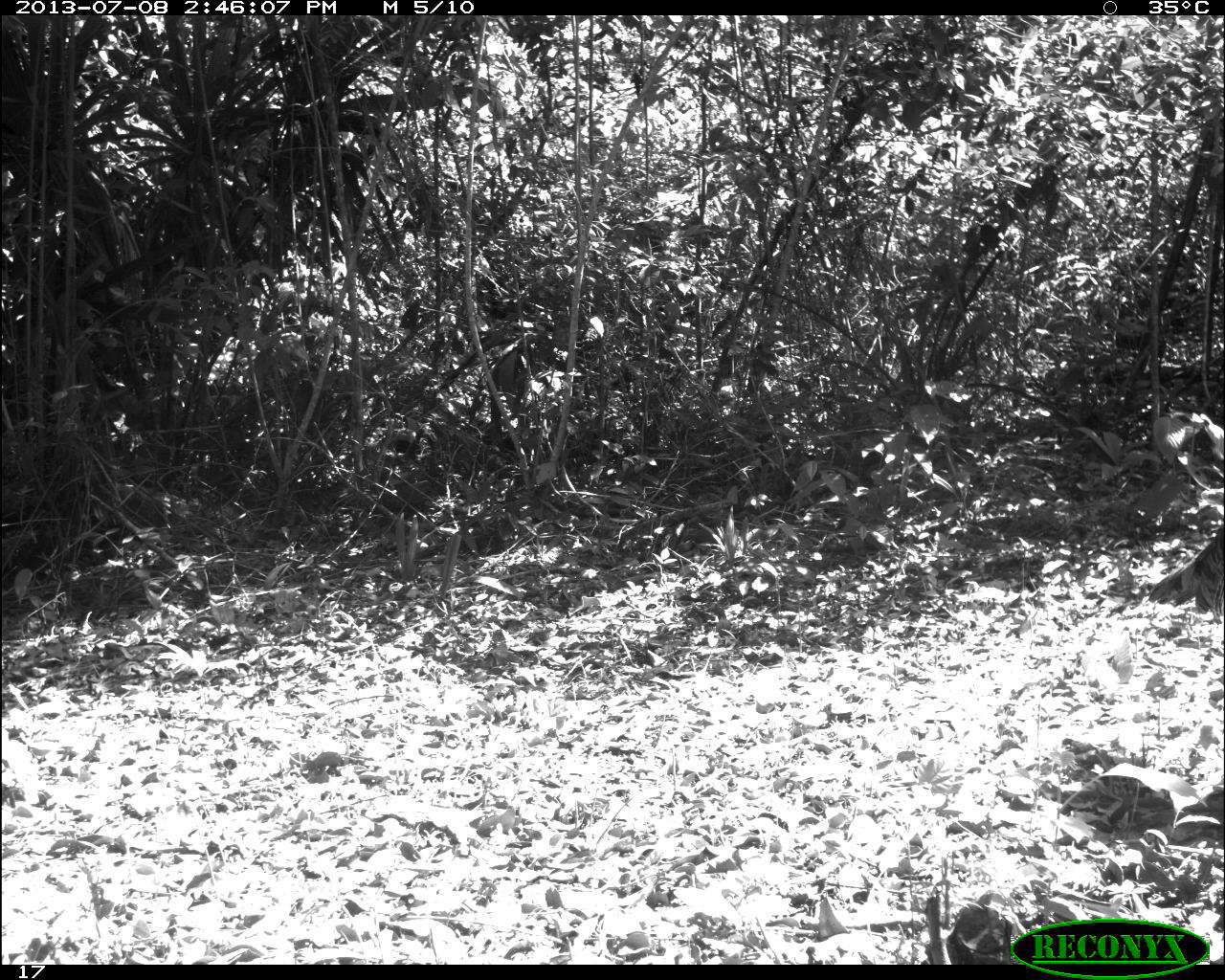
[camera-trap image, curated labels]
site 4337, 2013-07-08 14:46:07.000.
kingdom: Animalia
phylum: Chordata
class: Aves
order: Galliformes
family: Phasianidae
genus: Meleagris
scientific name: Meleagris ocellata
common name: ocellated turkey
Meleagris ocellata (ocellated turkey), count 1.